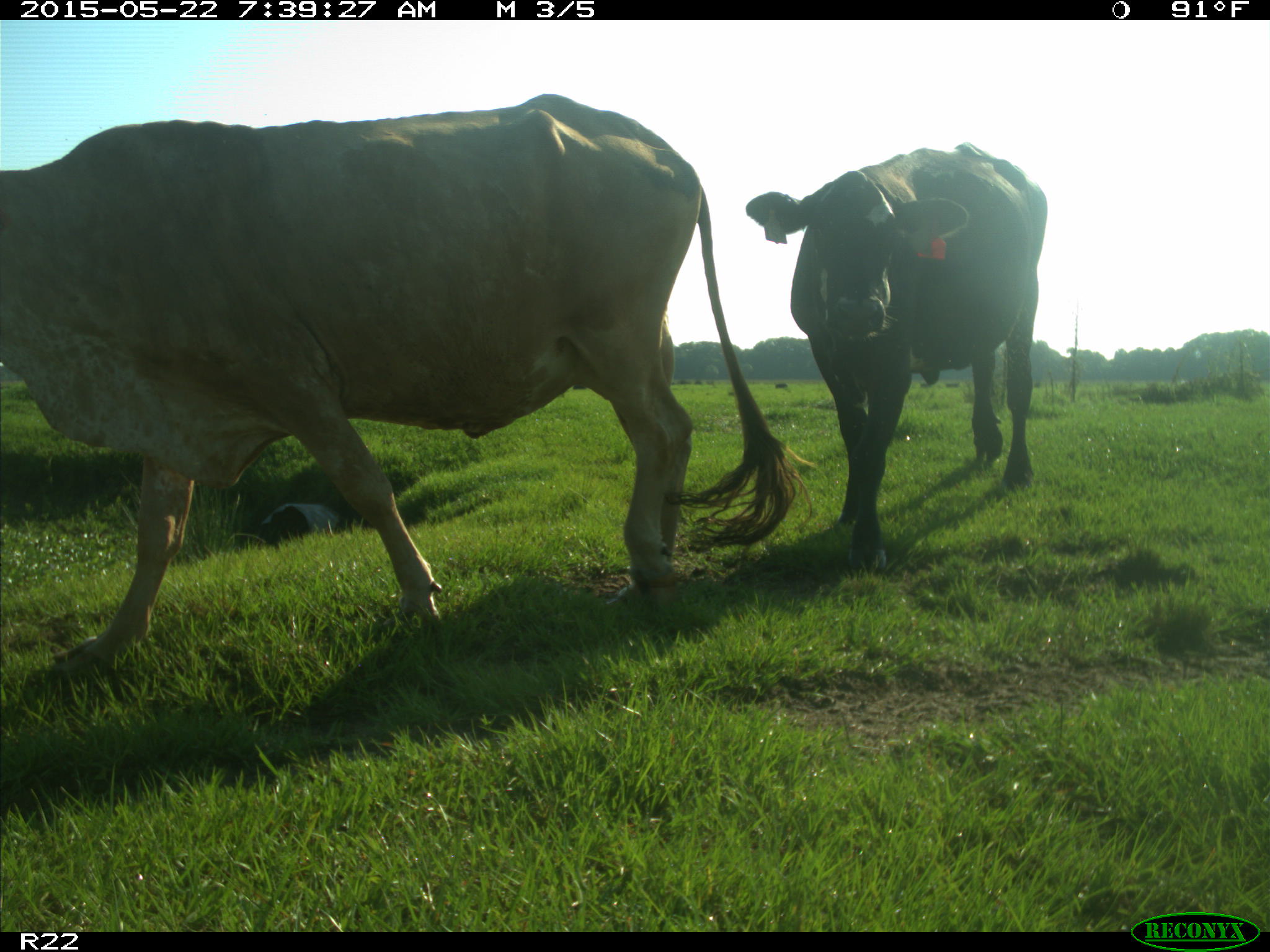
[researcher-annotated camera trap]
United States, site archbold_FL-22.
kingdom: Animalia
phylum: Chordata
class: Mammalia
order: Artiodactyla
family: Bovidae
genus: Bos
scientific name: Bos taurus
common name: domestic cow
Bos taurus (domestic cow).